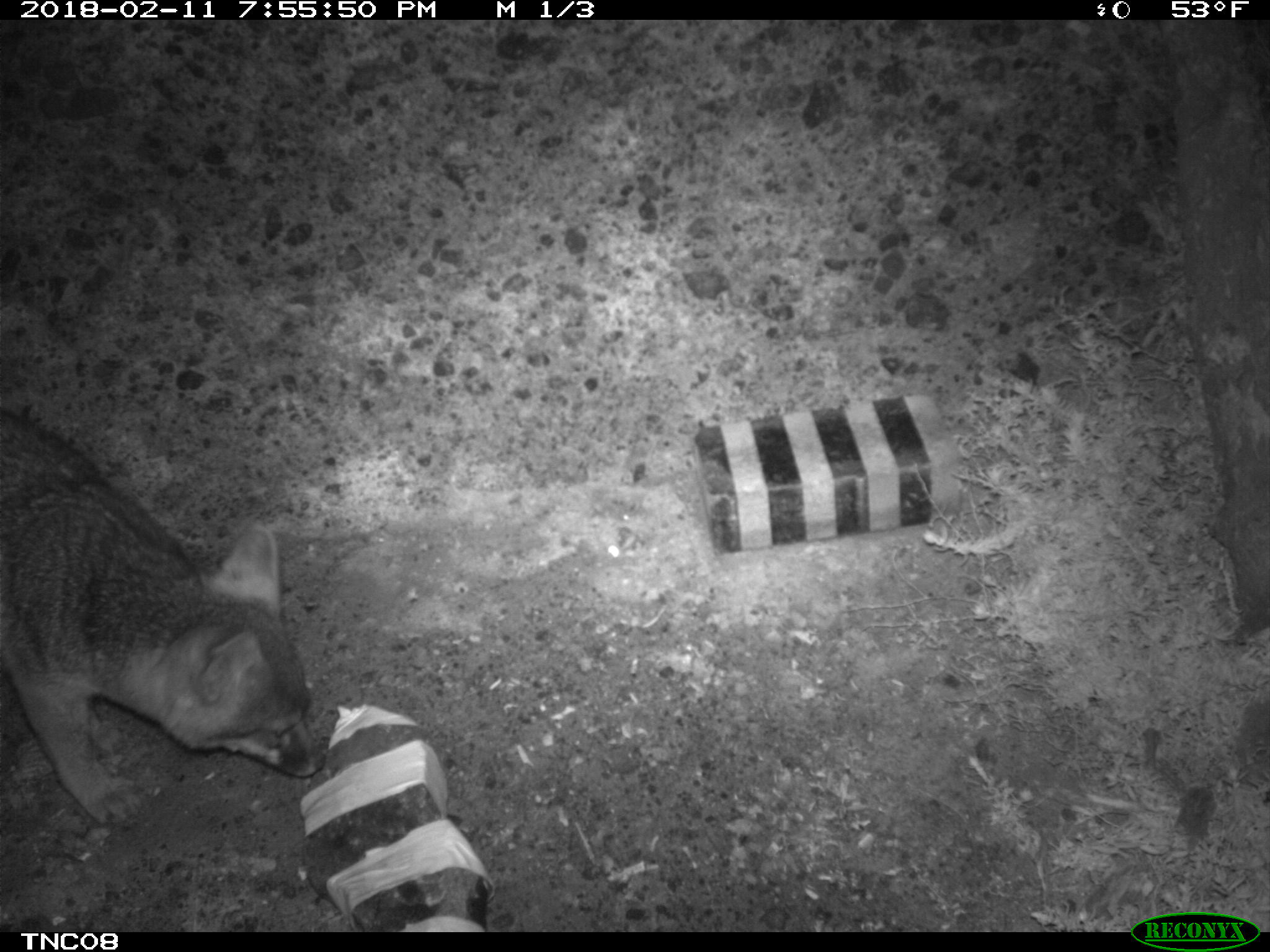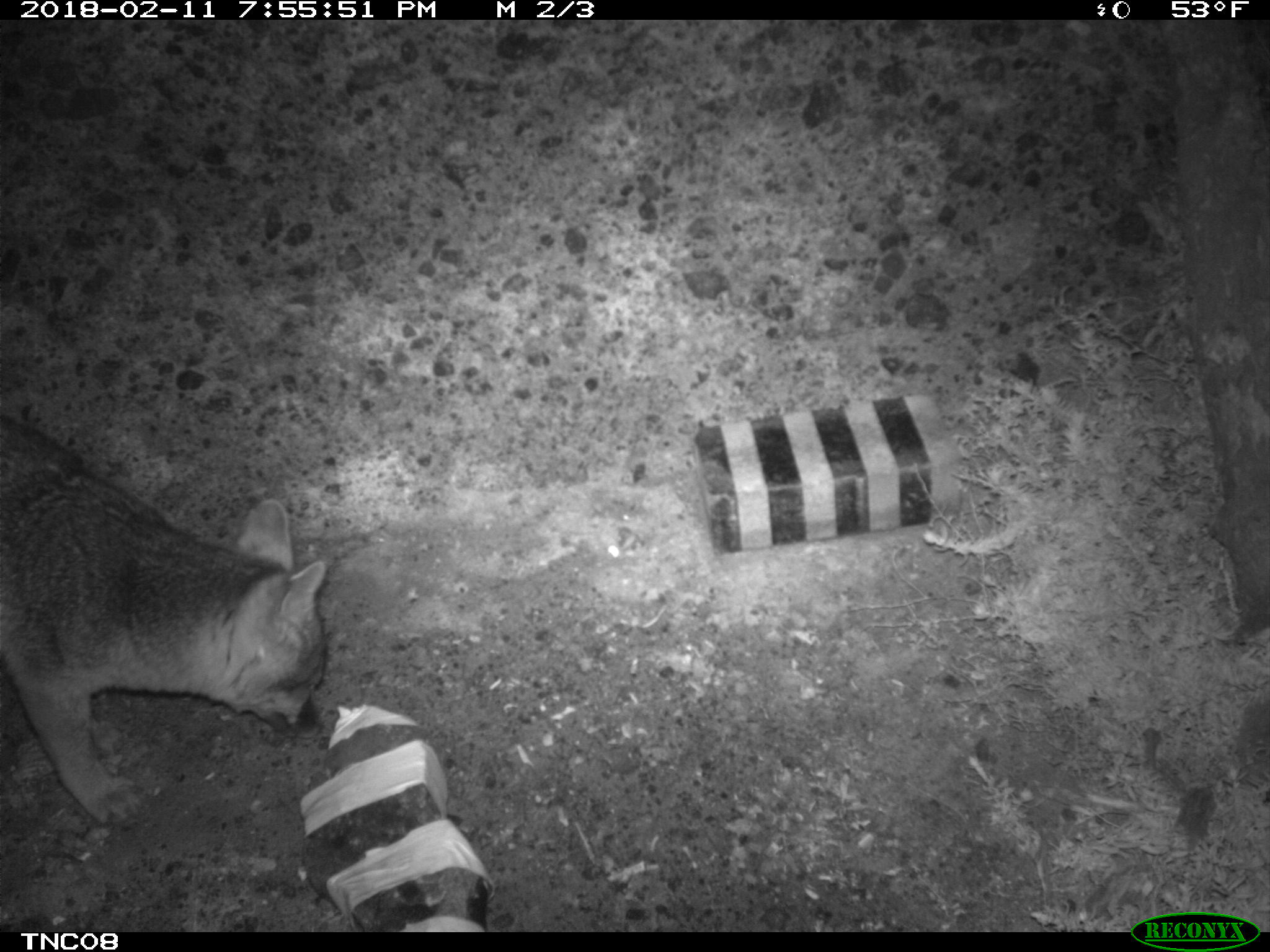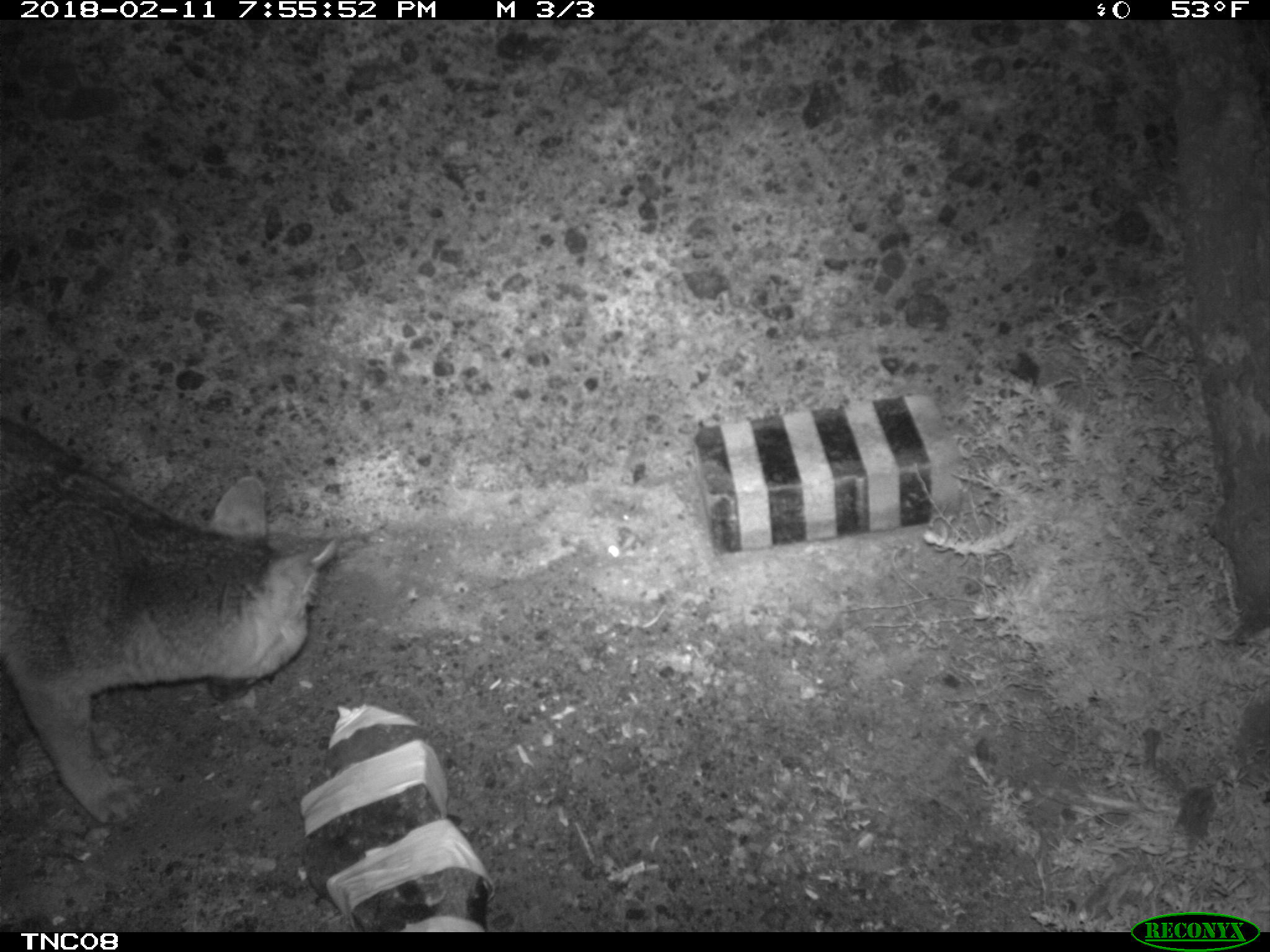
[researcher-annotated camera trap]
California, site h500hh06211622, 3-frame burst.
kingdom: Animalia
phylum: Chordata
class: Mammalia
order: Carnivora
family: Canidae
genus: Urocyon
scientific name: Urocyon littoralis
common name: island fox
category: fox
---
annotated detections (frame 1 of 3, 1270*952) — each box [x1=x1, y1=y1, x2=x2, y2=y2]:
fox: [x1=0, y1=408, x2=327, y2=830]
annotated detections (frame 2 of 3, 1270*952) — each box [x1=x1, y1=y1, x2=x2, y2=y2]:
fox: [x1=0, y1=415, x2=325, y2=824]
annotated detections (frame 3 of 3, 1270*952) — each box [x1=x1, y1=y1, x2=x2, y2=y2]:
fox: [x1=0, y1=413, x2=338, y2=824]